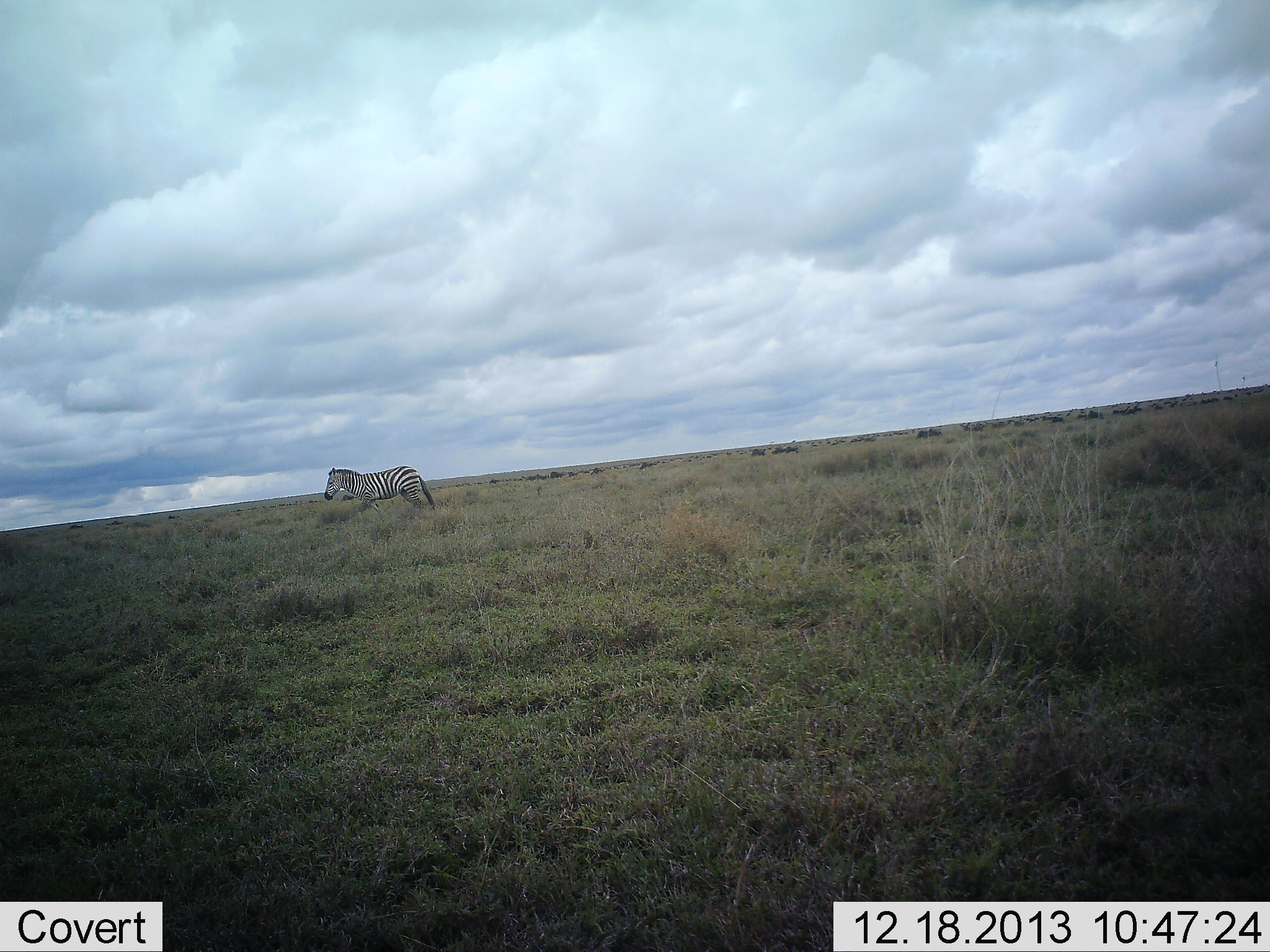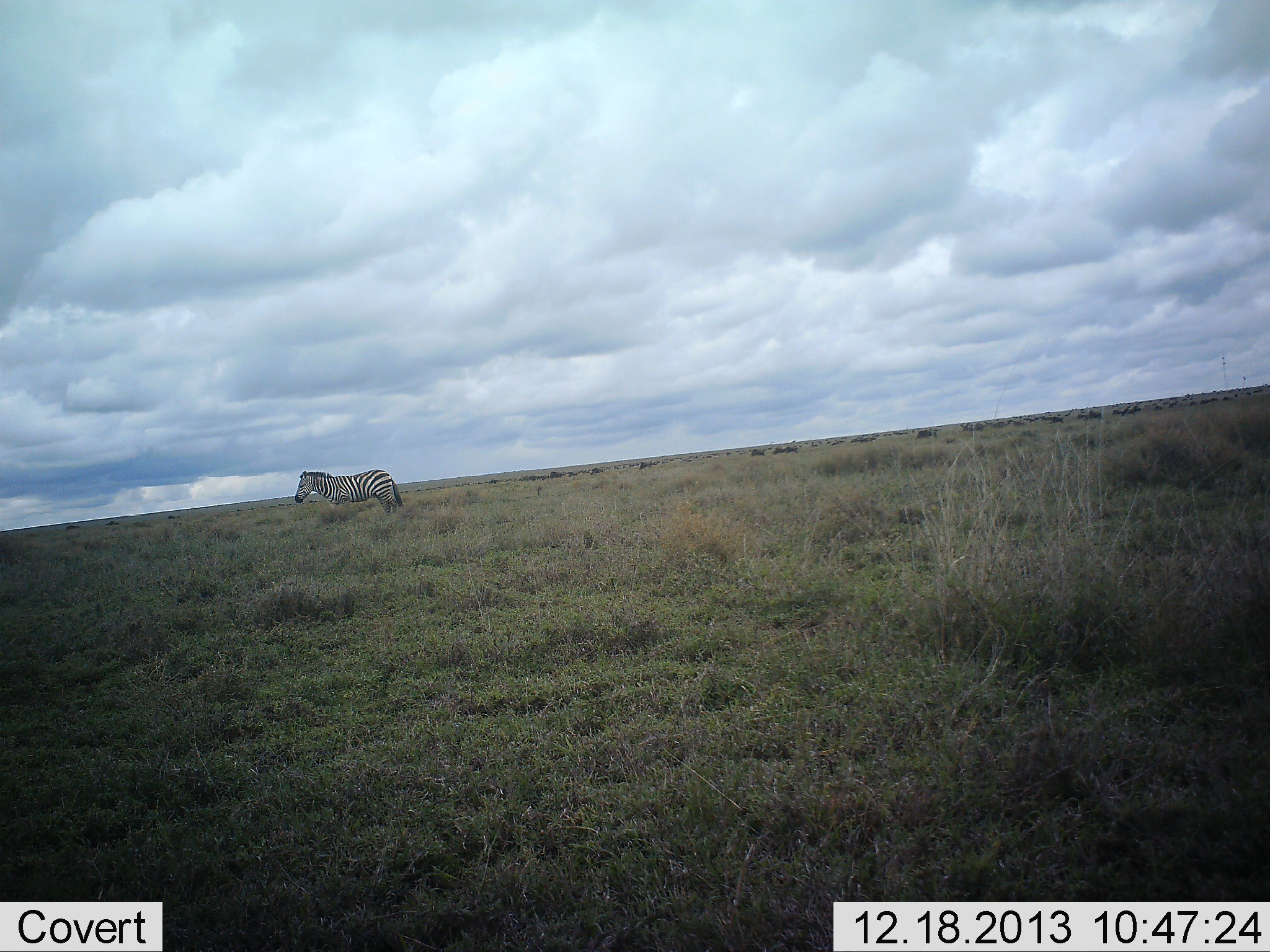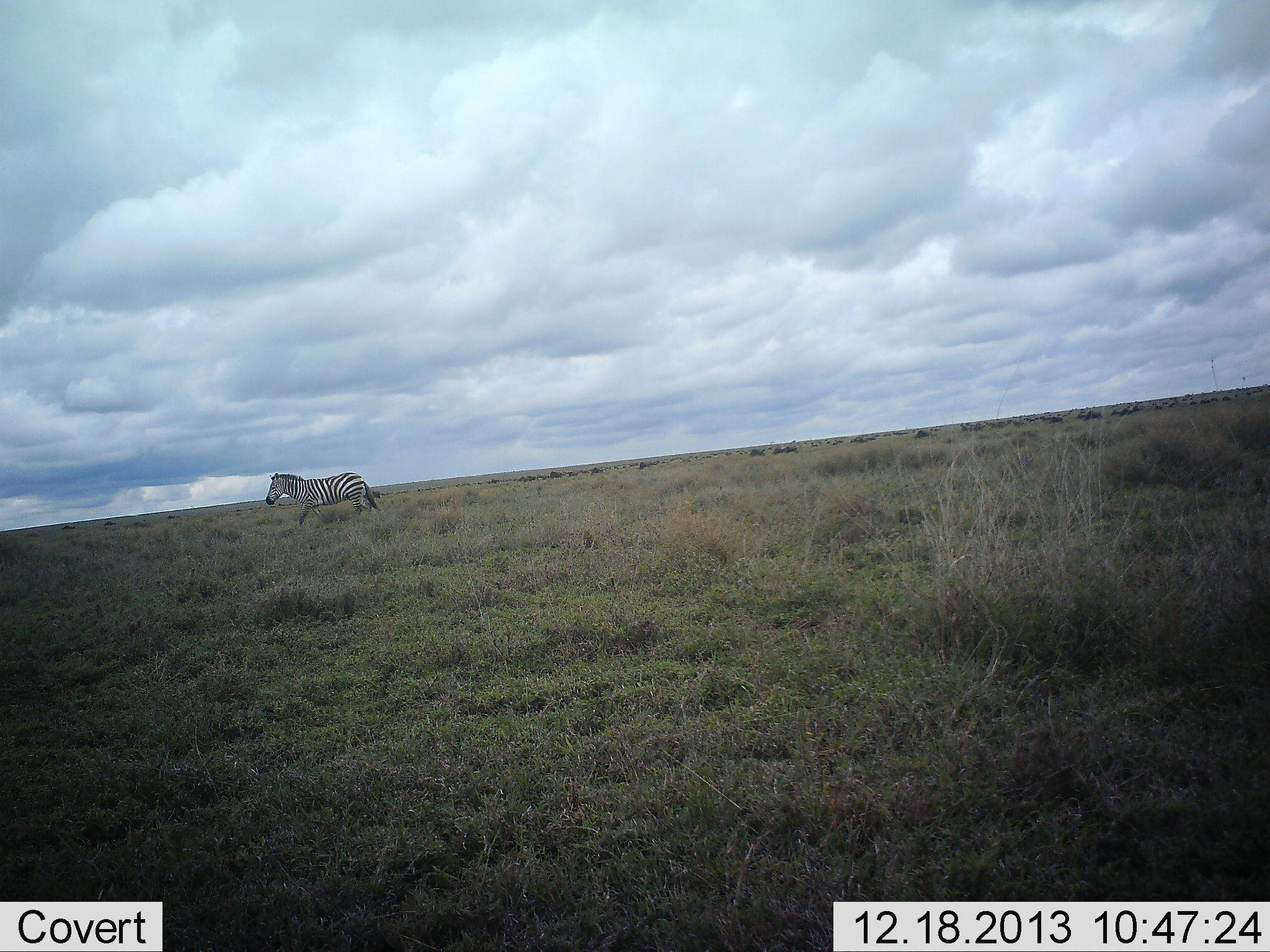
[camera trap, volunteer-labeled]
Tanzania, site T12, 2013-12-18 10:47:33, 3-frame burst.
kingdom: Animalia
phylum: Chordata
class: Mammalia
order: Perissodactyla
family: Equidae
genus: Equus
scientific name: Equus quagga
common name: plains zebra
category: zebra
Zebra (plains zebra) (Equus quagga), count 1. Behavior (volunteer vote fractions): standing 29%, resting 0%, moving 71%, interacting 0%. Young present (vote fraction): 0%. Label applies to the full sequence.